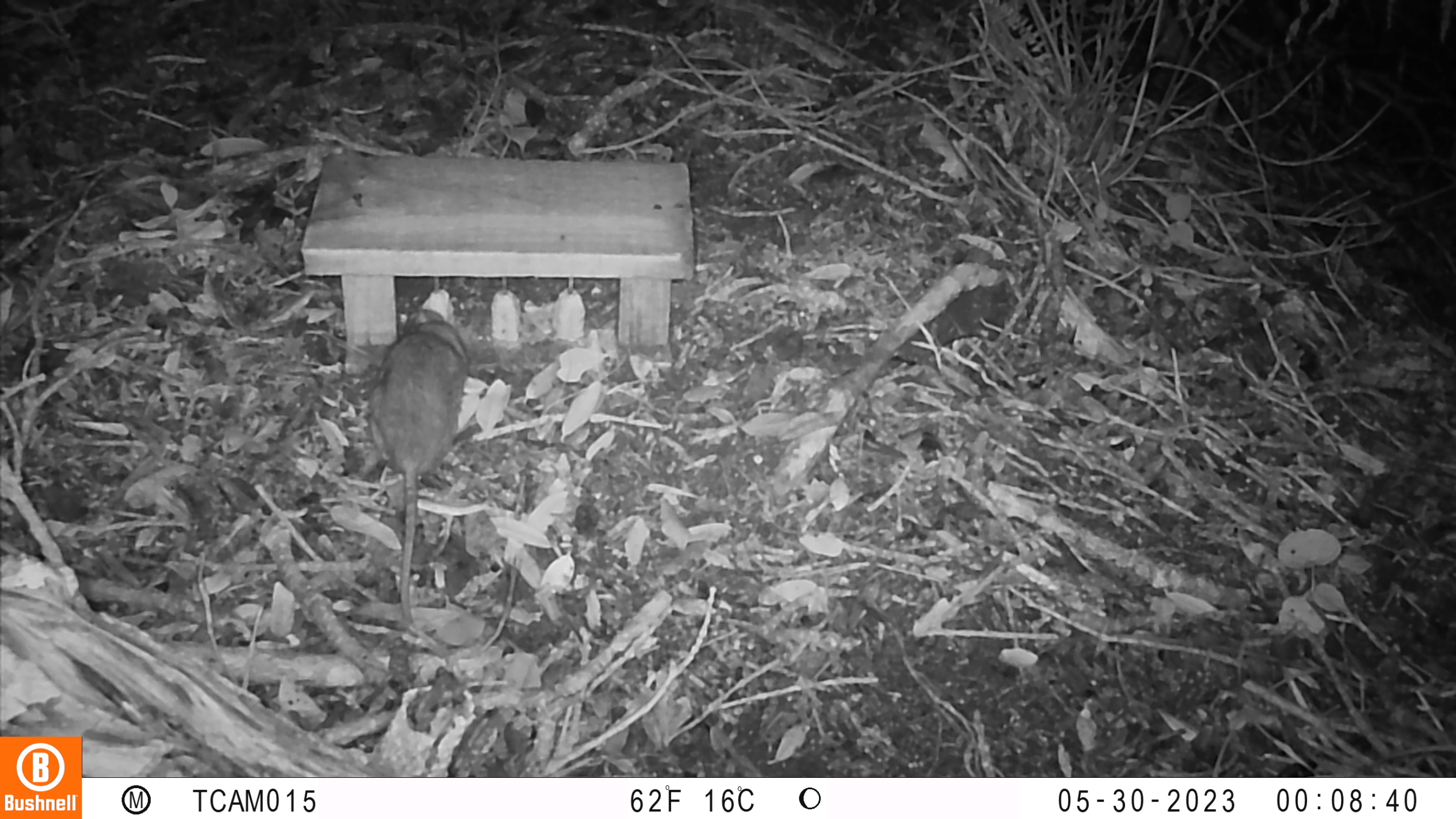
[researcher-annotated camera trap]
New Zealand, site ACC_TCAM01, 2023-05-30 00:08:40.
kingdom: Animalia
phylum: Chordata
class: Mammalia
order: Rodentia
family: Muridae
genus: Rattus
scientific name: Rattus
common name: rat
Rat (Rattus).